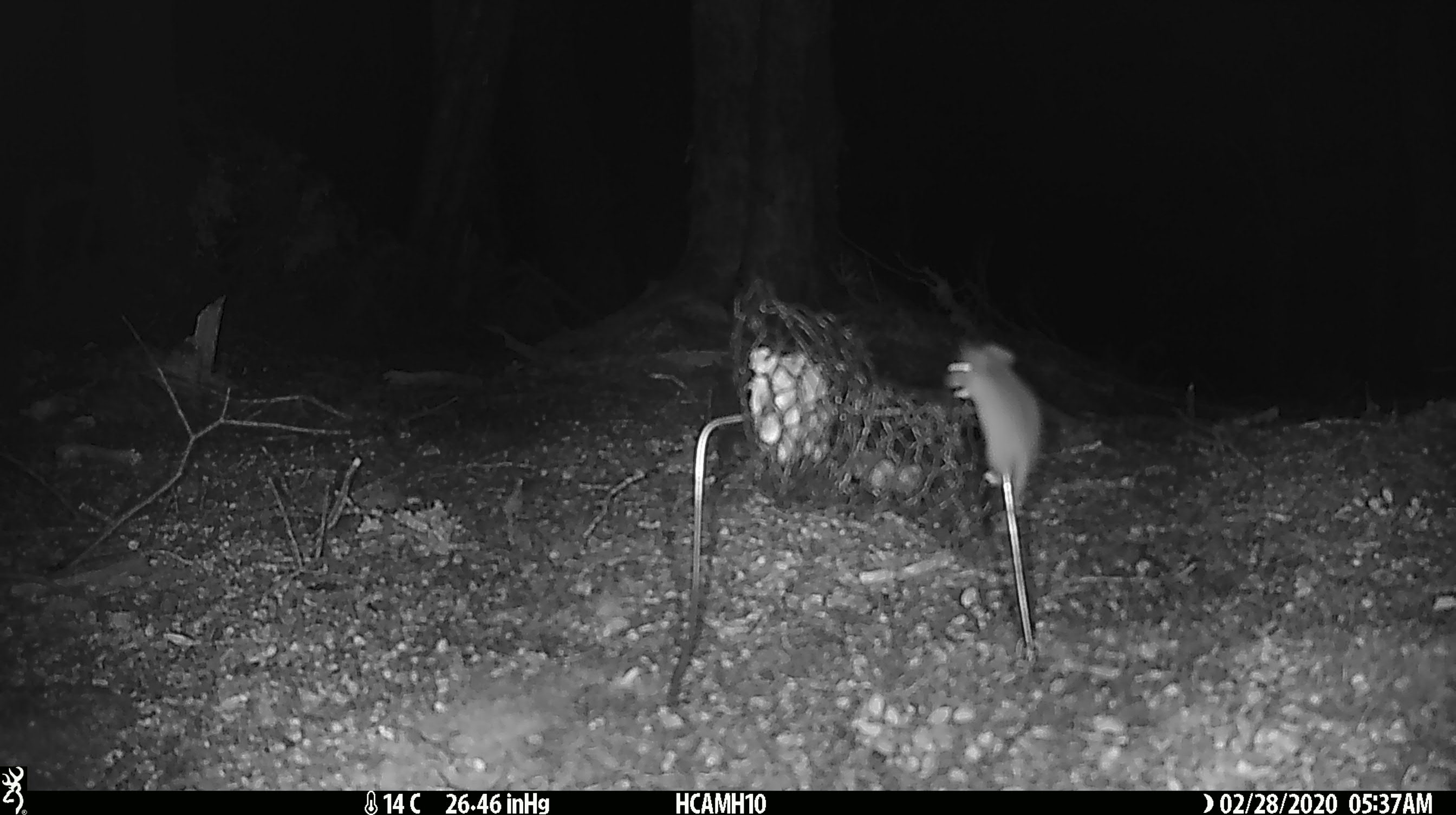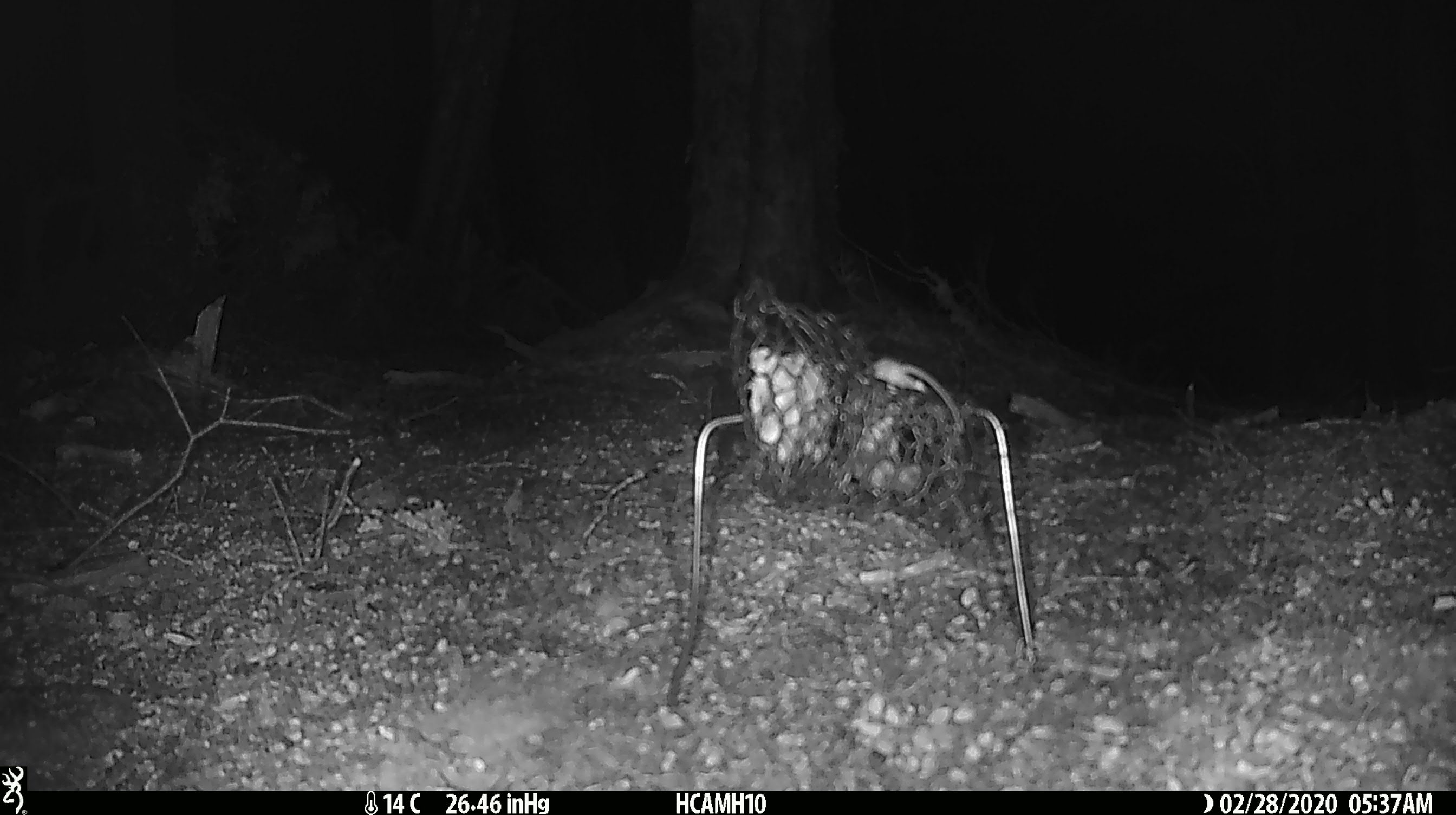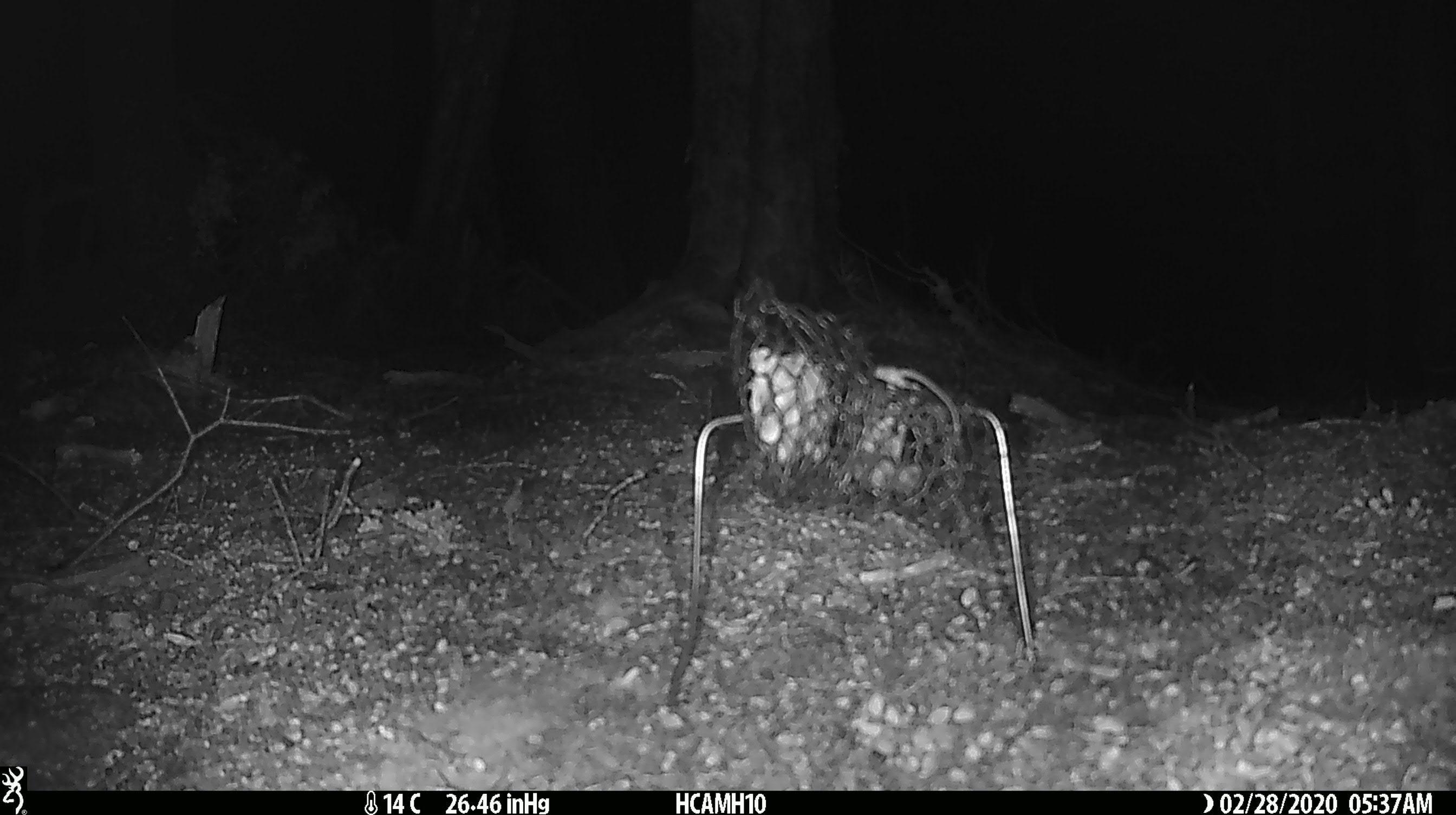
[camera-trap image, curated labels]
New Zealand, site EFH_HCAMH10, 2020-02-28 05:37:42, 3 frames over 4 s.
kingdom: Animalia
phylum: Chordata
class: Mammalia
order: Rodentia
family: Muridae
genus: Mus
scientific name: Mus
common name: mouse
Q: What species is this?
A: Mouse (Mus).